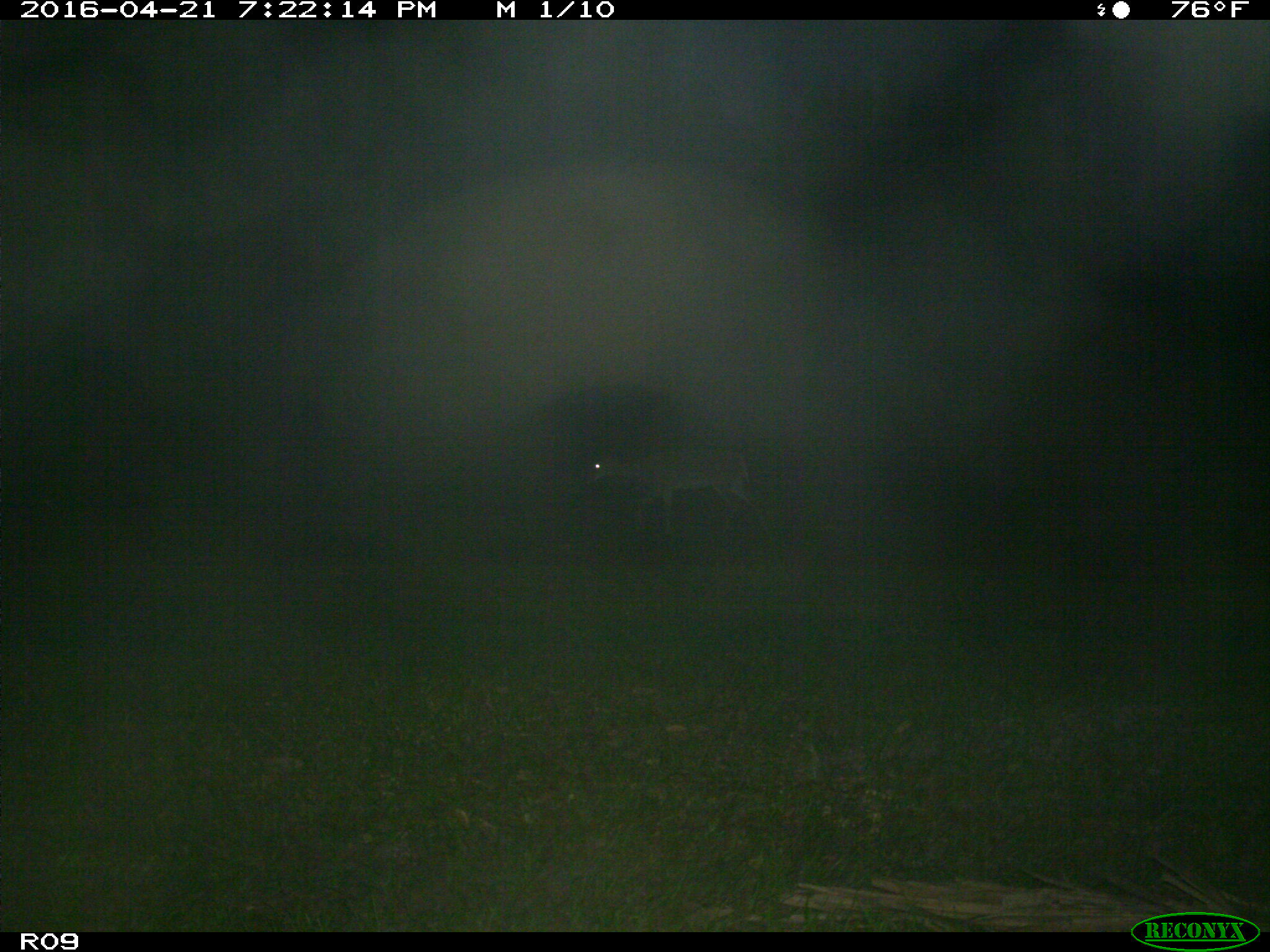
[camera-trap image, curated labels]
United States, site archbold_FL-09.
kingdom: Animalia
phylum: Chordata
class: Mammalia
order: Artiodactyla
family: Cervidae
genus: Odocoileus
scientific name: Odocoileus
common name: deer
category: unidentified deer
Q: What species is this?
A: Unidentified deer (deer) (Odocoileus).